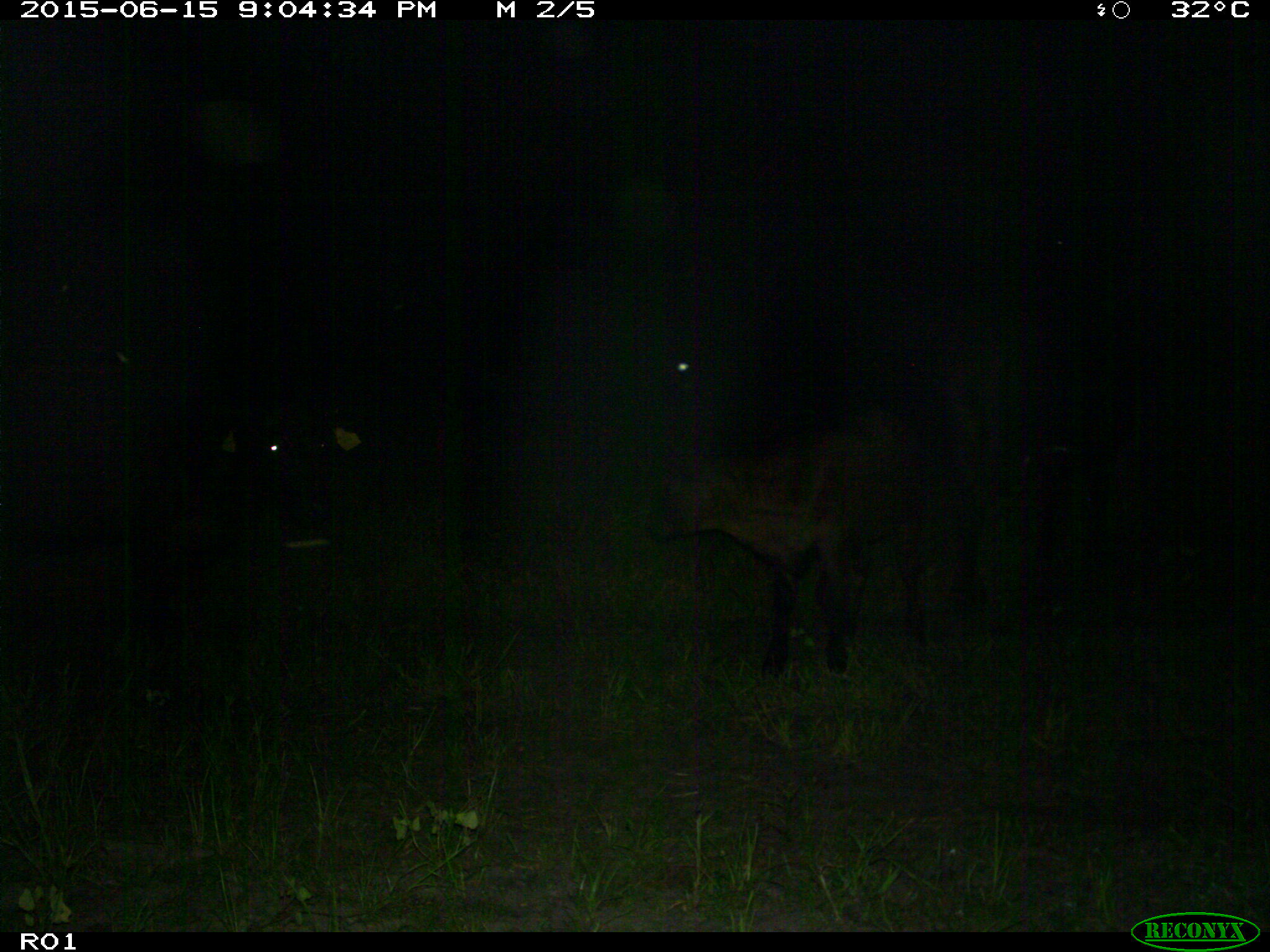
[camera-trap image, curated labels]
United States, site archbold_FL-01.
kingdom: Animalia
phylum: Chordata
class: Mammalia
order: Artiodactyla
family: Bovidae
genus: Bos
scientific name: Bos taurus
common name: domestic cow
Bos taurus (domestic cow).